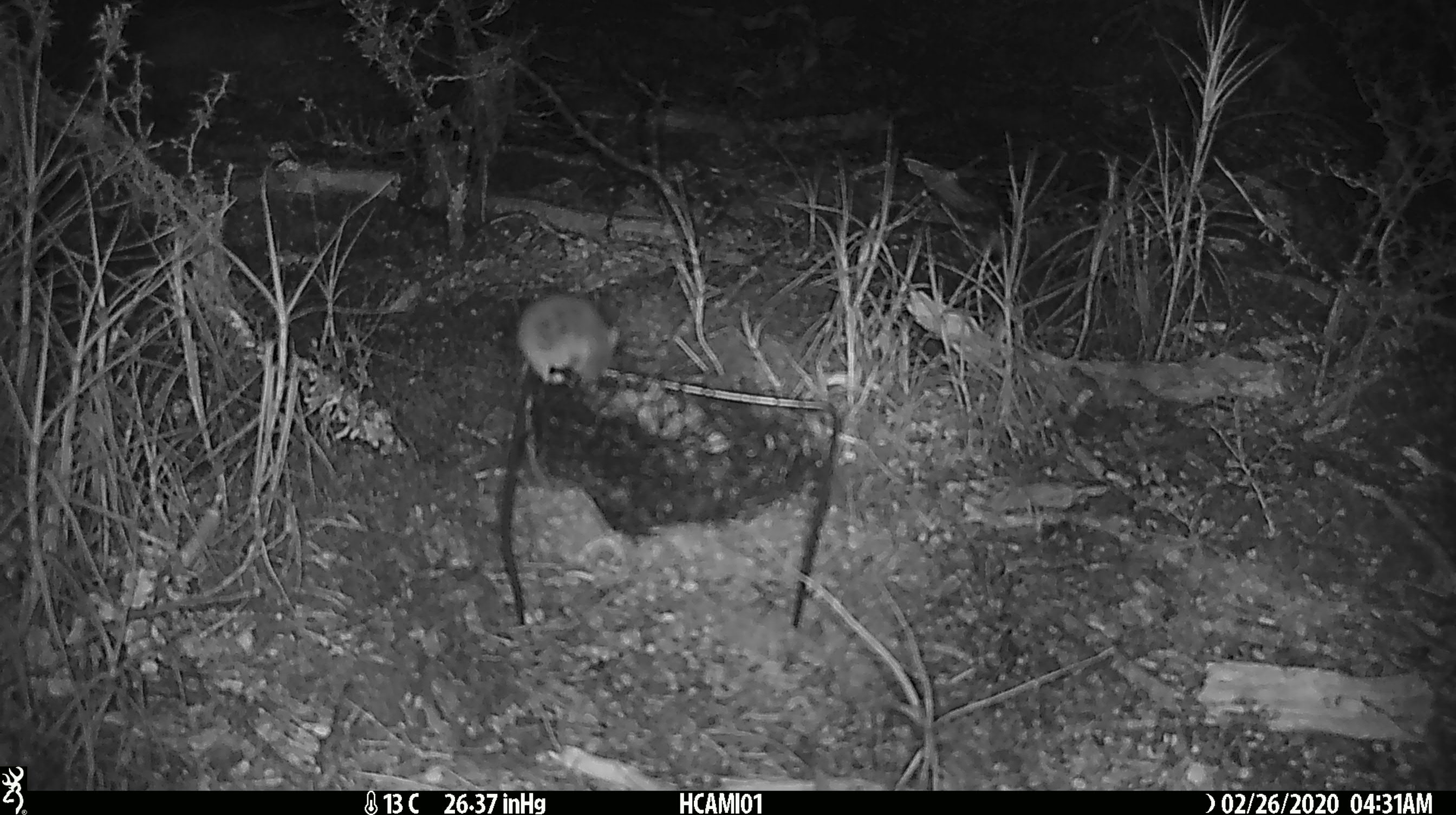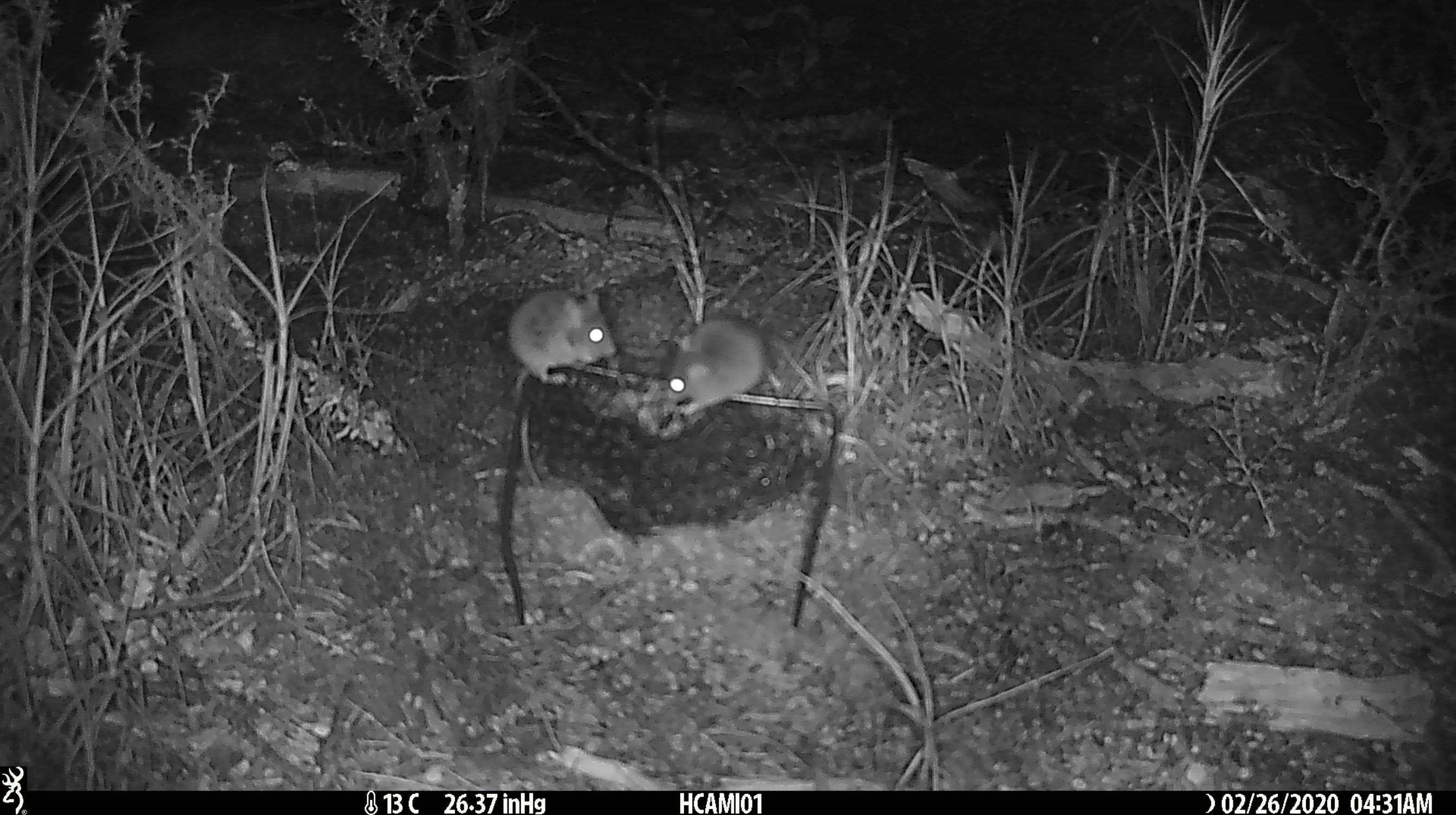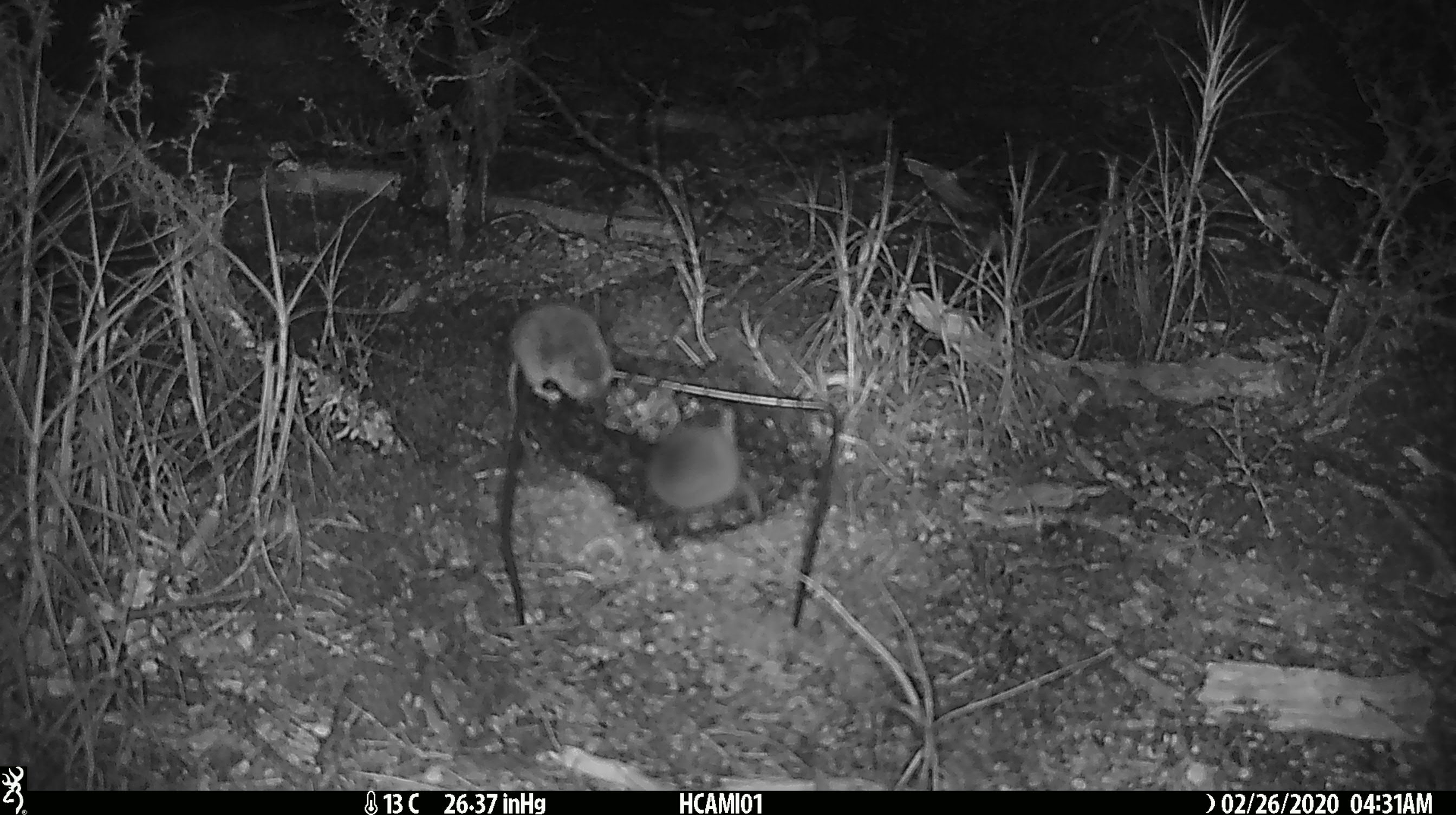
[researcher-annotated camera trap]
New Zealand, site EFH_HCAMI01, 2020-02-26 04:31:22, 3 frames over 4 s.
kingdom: Animalia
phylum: Chordata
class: Mammalia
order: Rodentia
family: Muridae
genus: Mus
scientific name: Mus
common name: mouse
Mouse (Mus).